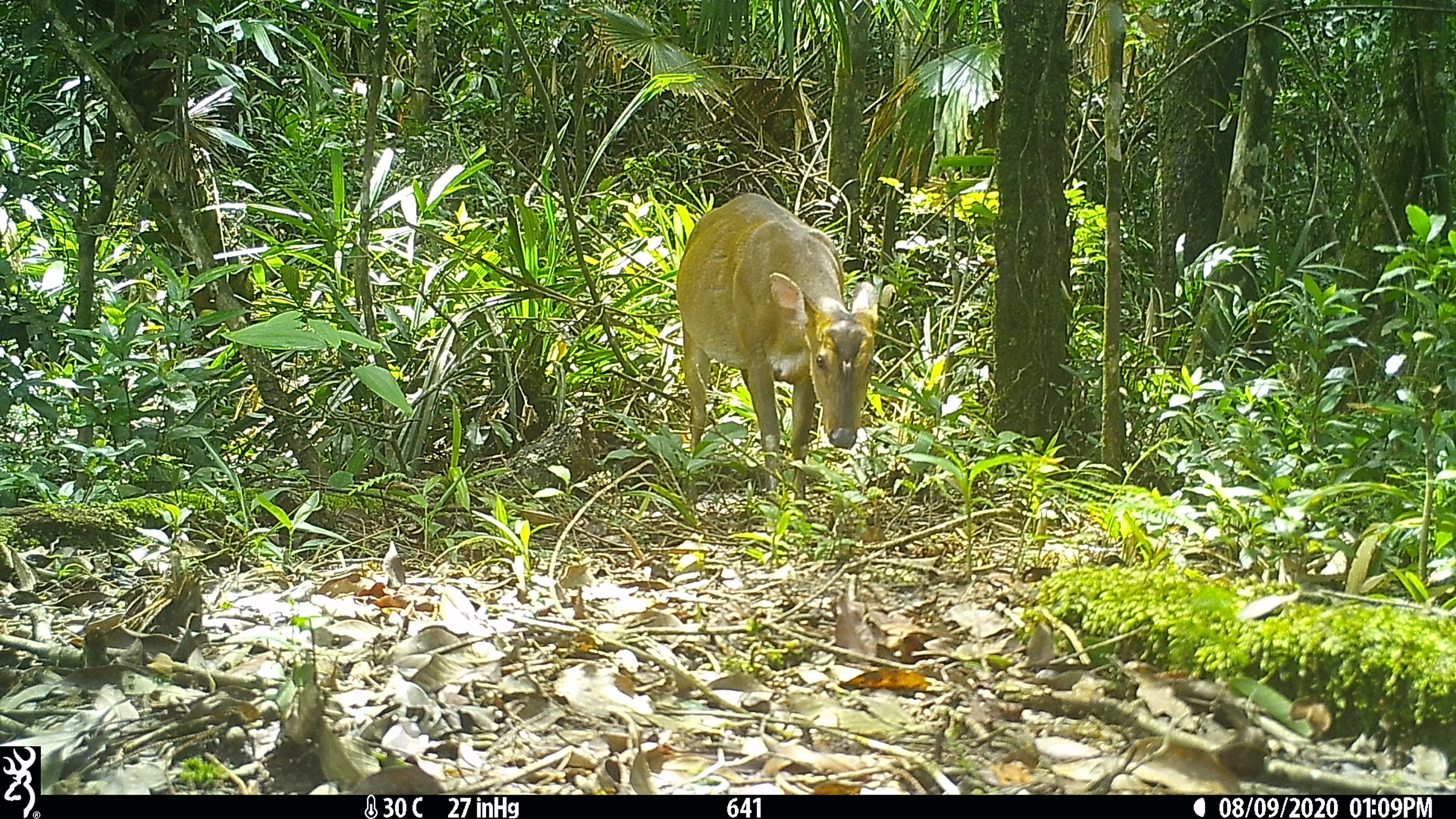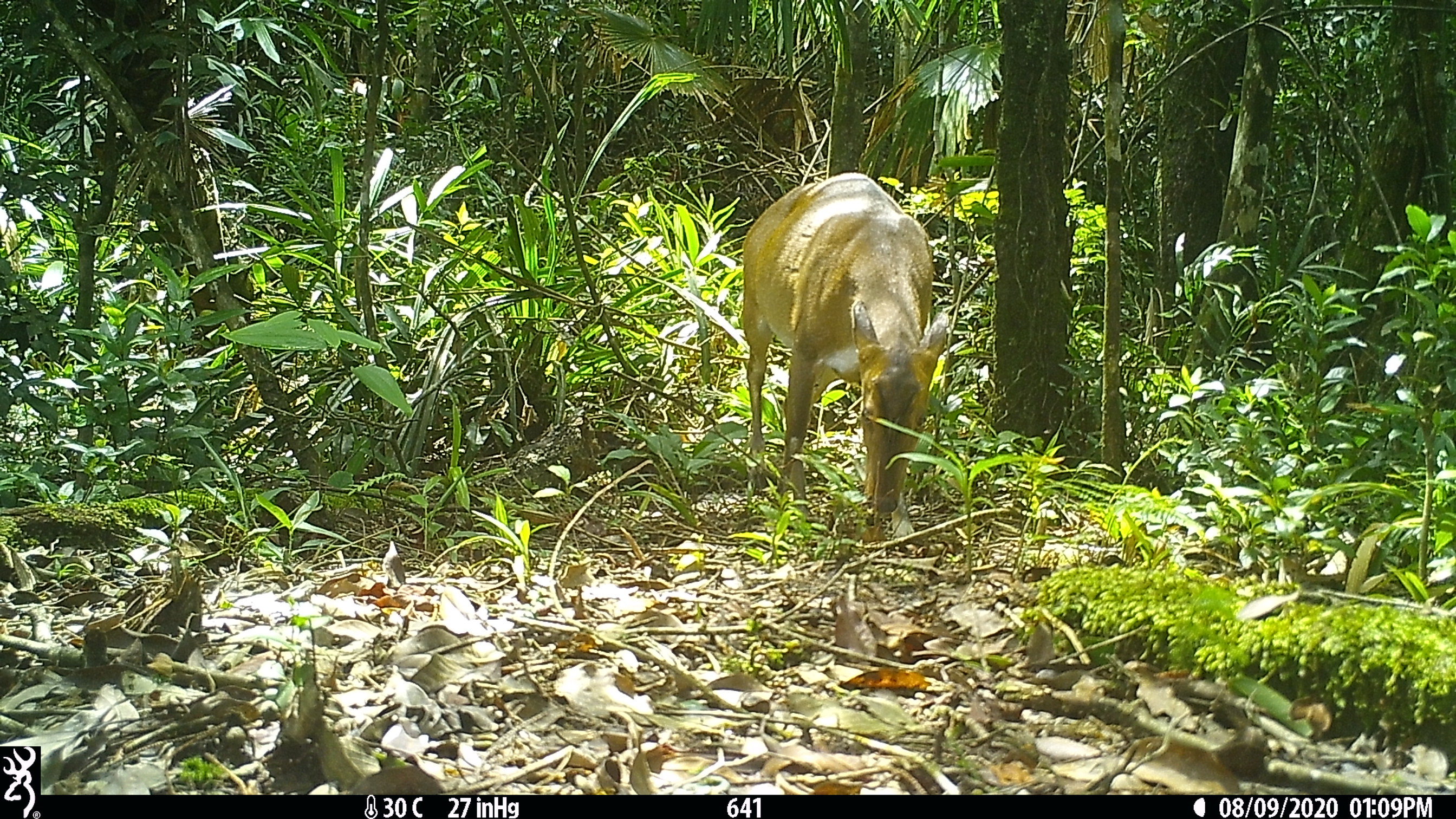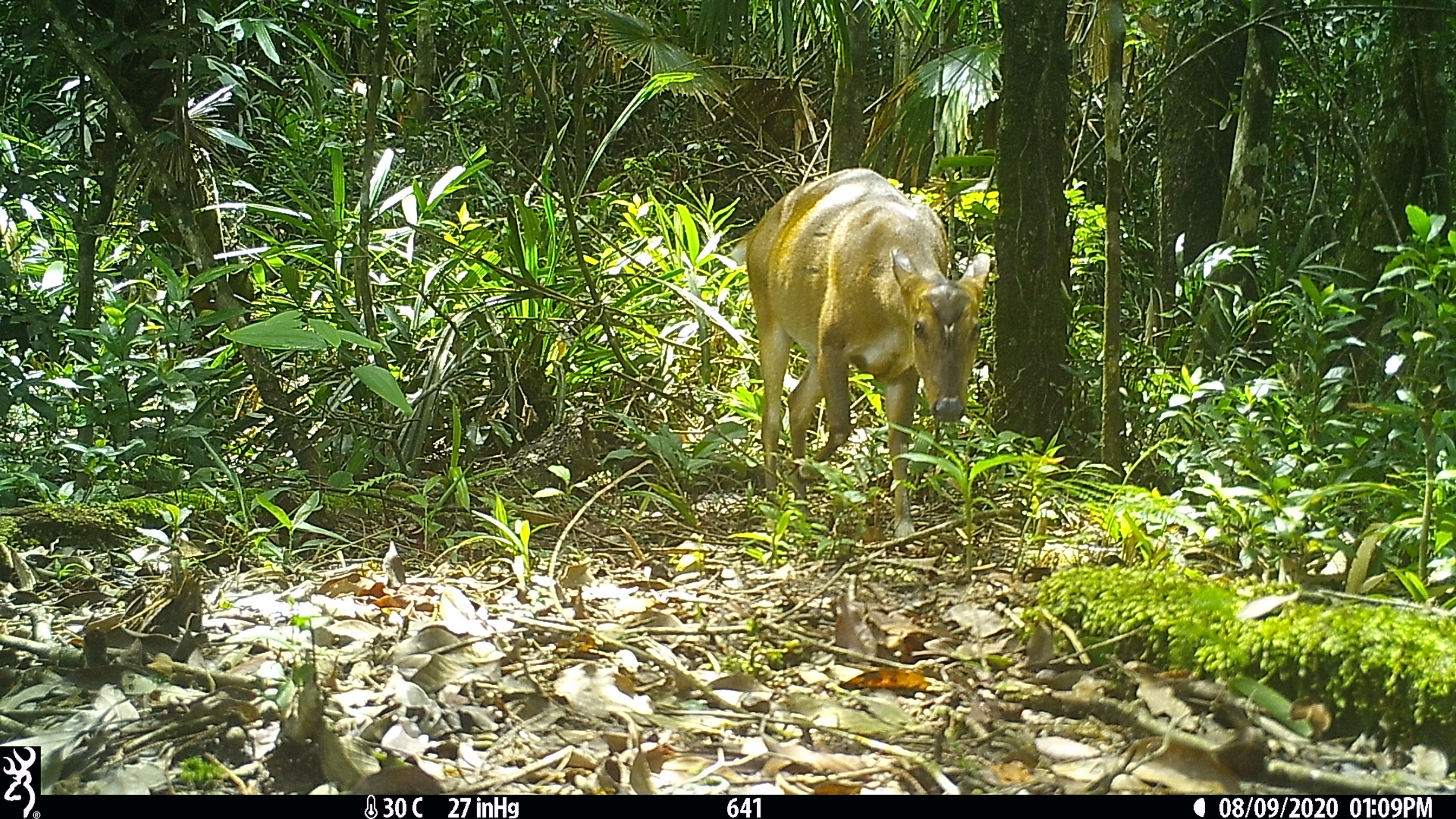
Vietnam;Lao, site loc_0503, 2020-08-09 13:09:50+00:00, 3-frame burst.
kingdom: Animalia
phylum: Chordata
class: Mammalia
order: Artiodactyla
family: Cervidae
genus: Muntiacus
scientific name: Muntiacus vuquangensis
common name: large-antlered muntjac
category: large antlered muntjac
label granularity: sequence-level